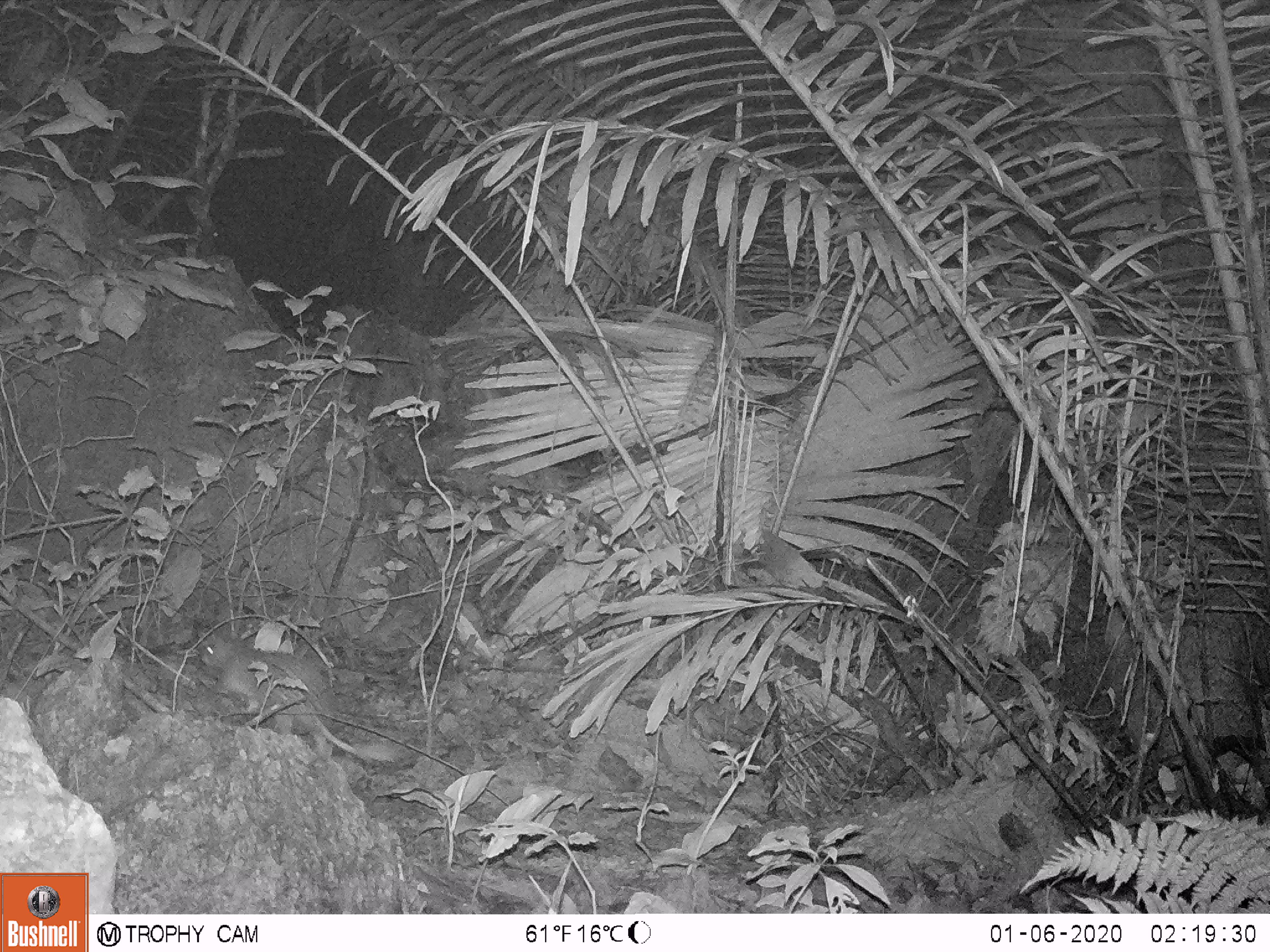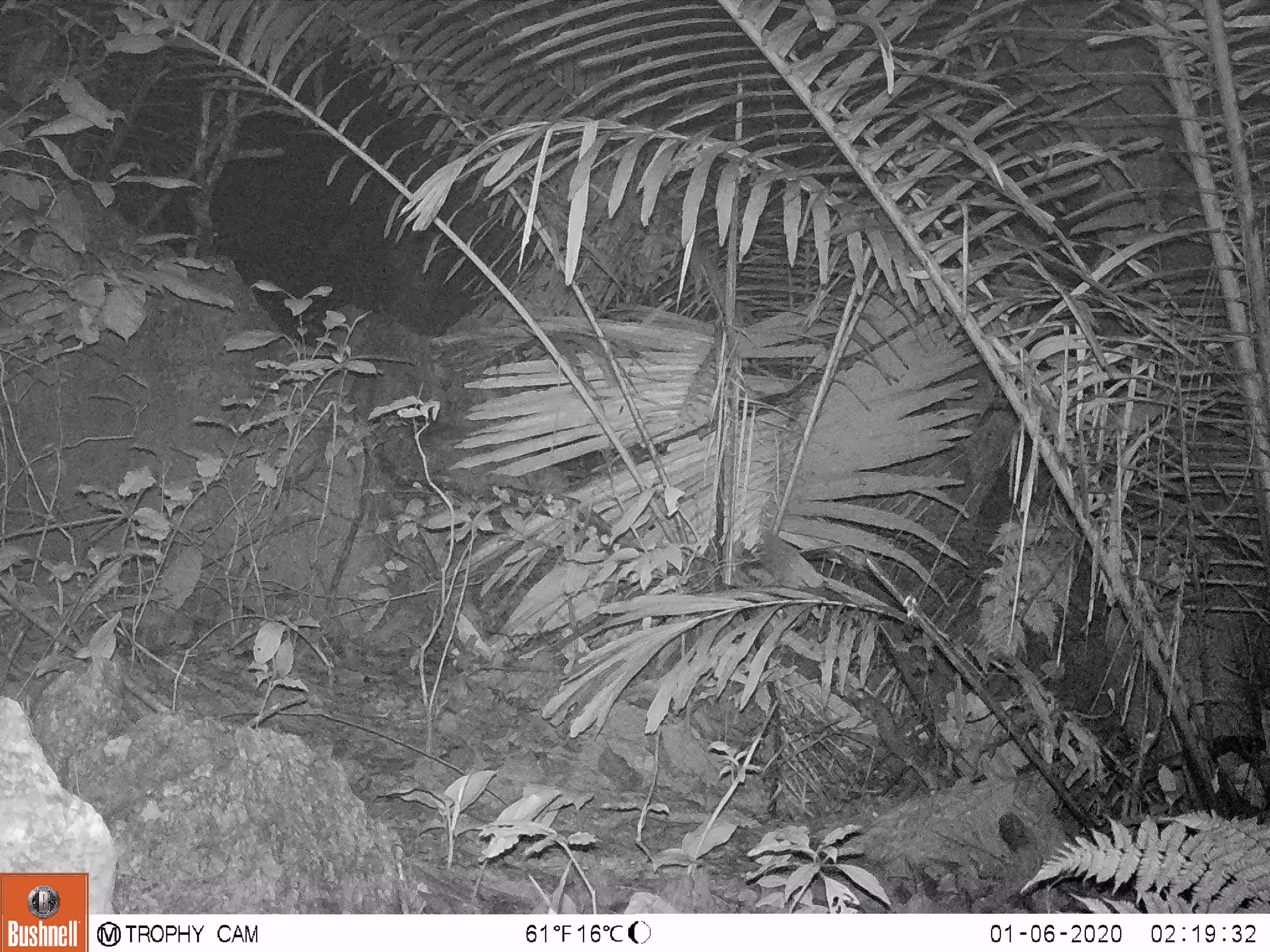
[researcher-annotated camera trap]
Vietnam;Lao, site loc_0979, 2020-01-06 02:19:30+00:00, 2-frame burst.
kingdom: Animalia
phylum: Chordata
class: Mammalia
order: Rodentia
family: Hystricidae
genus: Atherurus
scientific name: Atherurus macrourus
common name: asiatic brush-tailed porcupine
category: asiatic brush tailed porcupine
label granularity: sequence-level